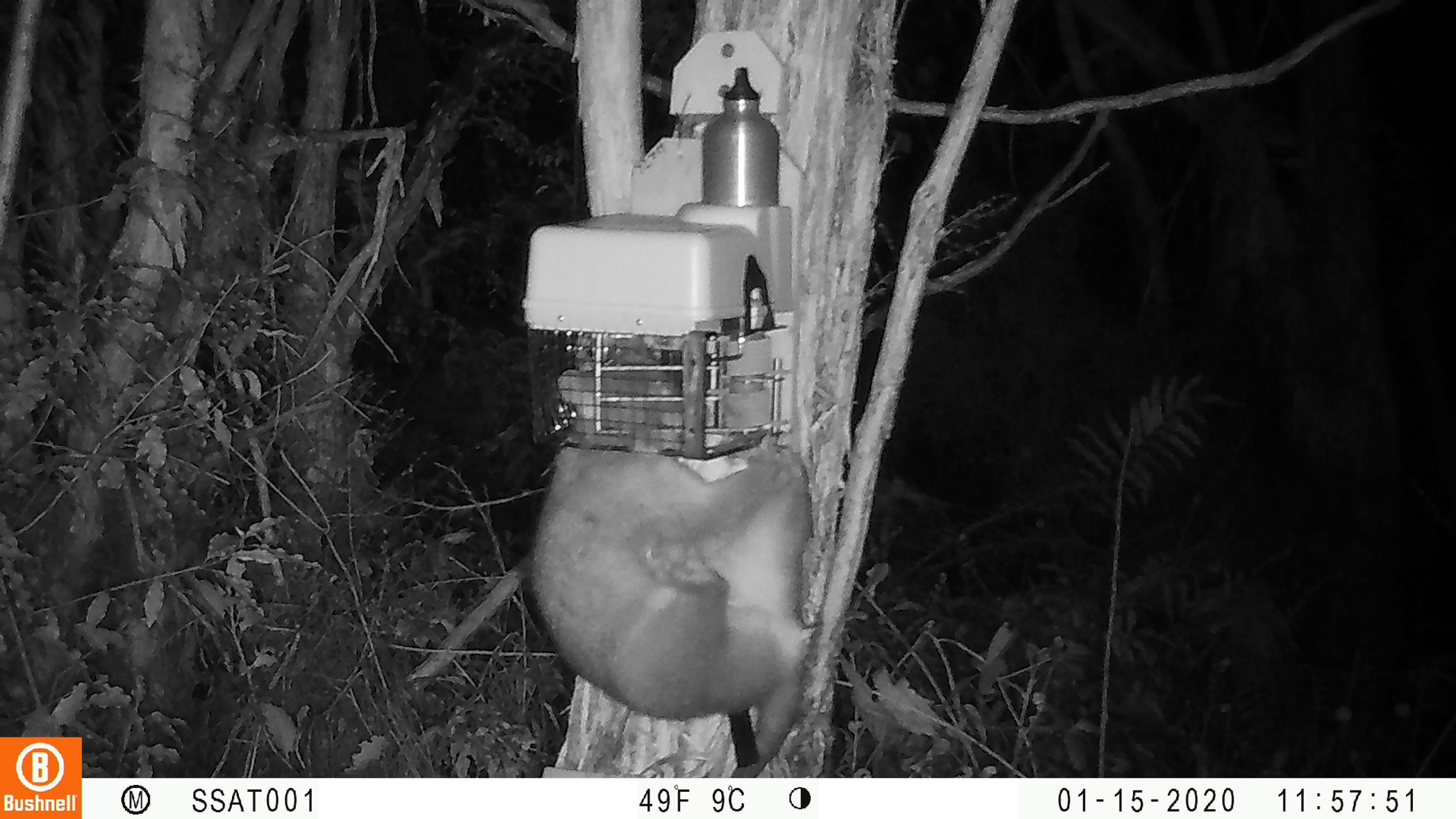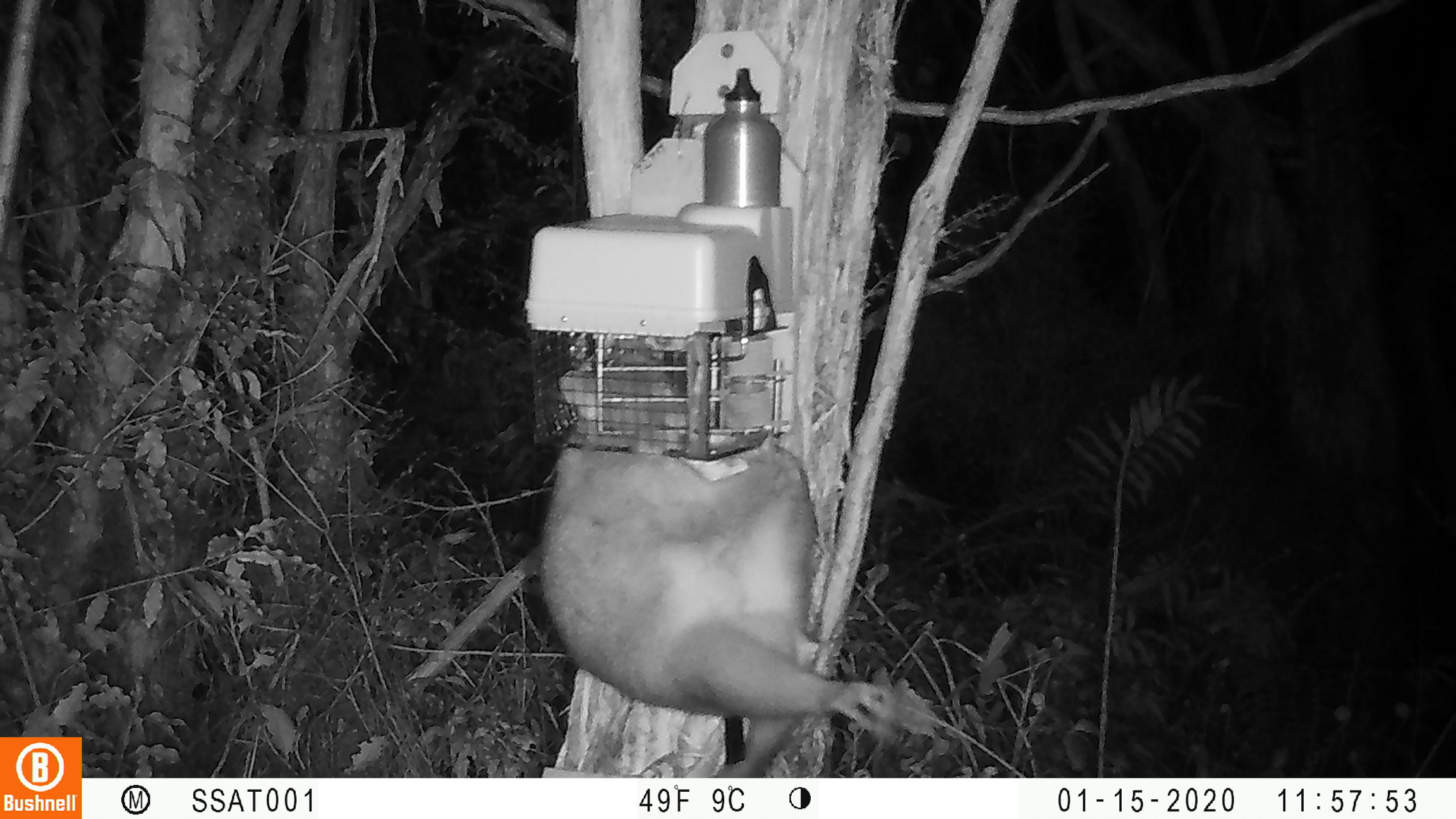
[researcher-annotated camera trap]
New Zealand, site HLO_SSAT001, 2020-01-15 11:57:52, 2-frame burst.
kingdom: Animalia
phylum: Chordata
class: Mammalia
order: Diprotodontia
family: Phalangeridae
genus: Trichosurus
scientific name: Trichosurus vulpecula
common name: common brushtail possum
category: possum